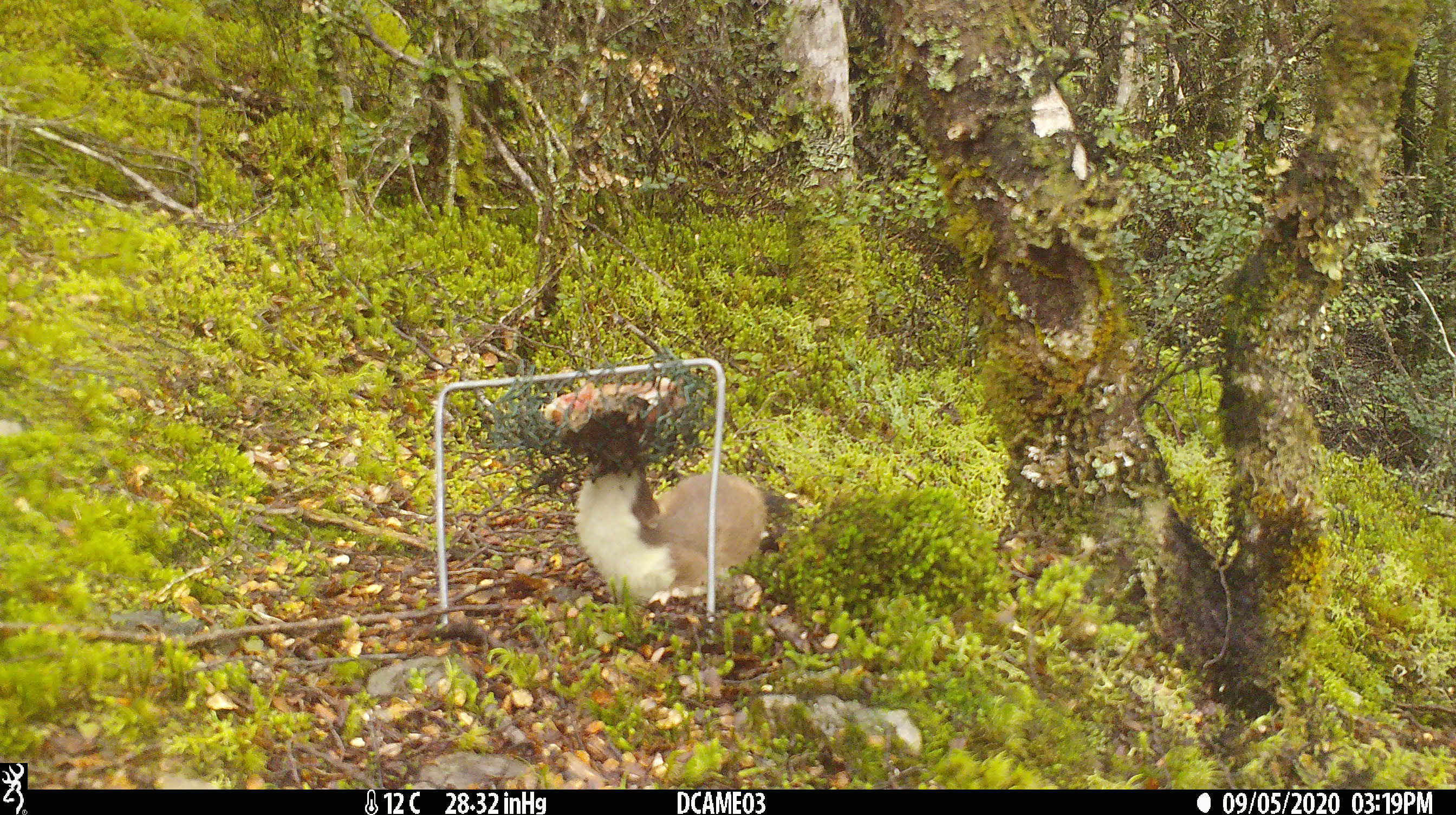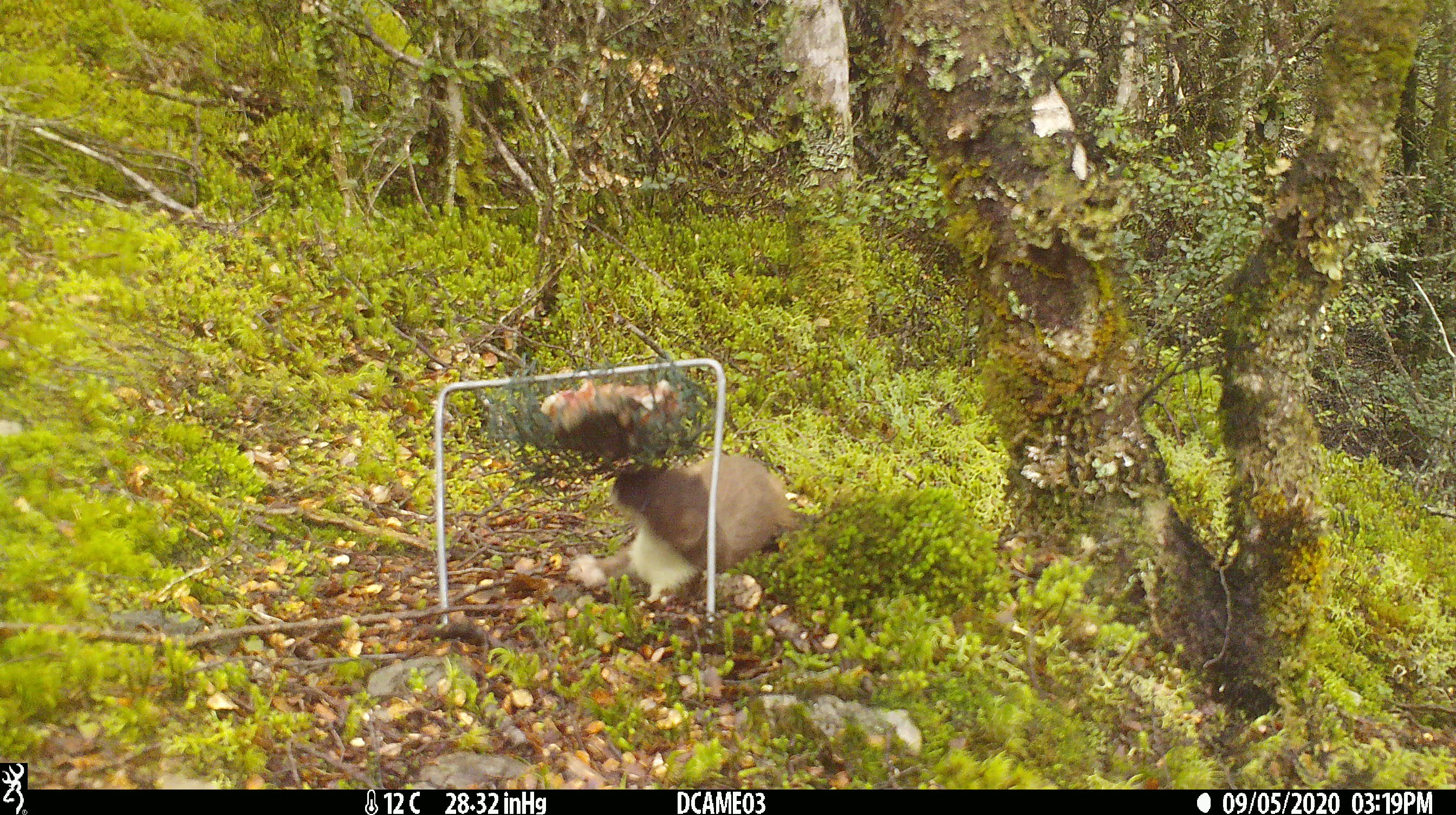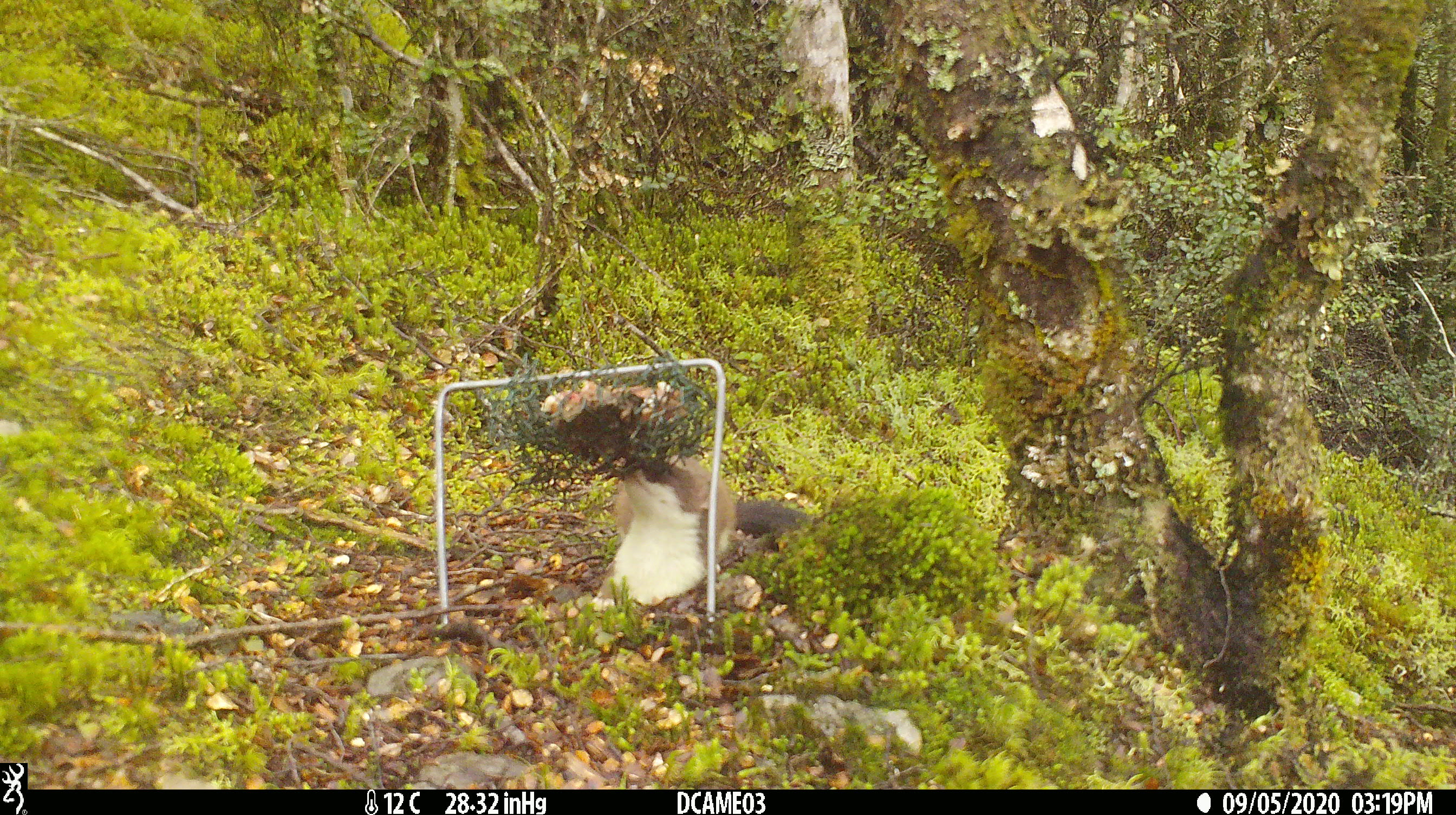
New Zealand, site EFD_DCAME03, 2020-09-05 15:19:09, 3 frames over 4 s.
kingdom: Animalia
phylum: Chordata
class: Mammalia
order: Carnivora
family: Mustelidae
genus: Mustela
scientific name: Mustela erminea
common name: stoat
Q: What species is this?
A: Stoat (Mustela erminea).